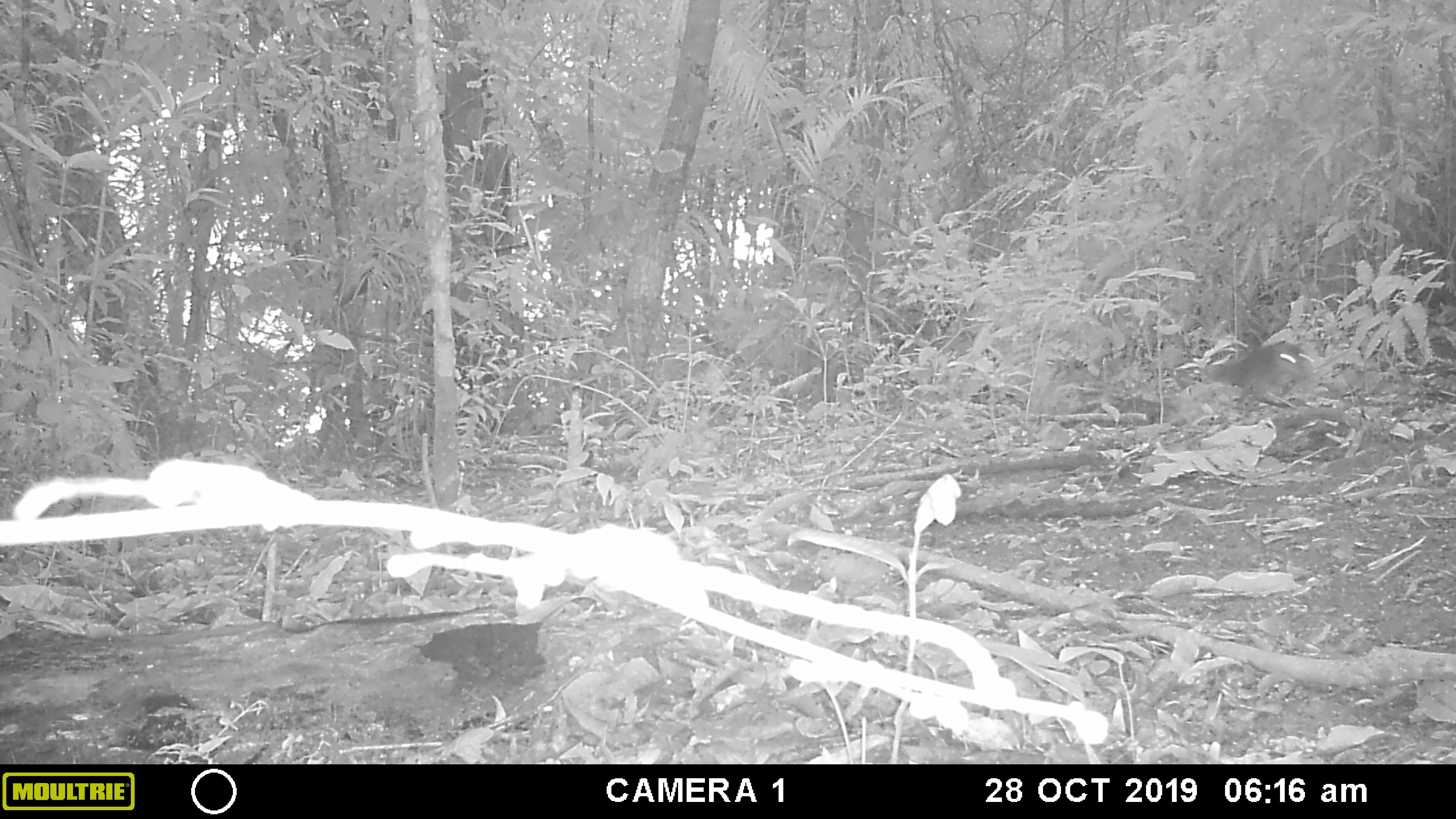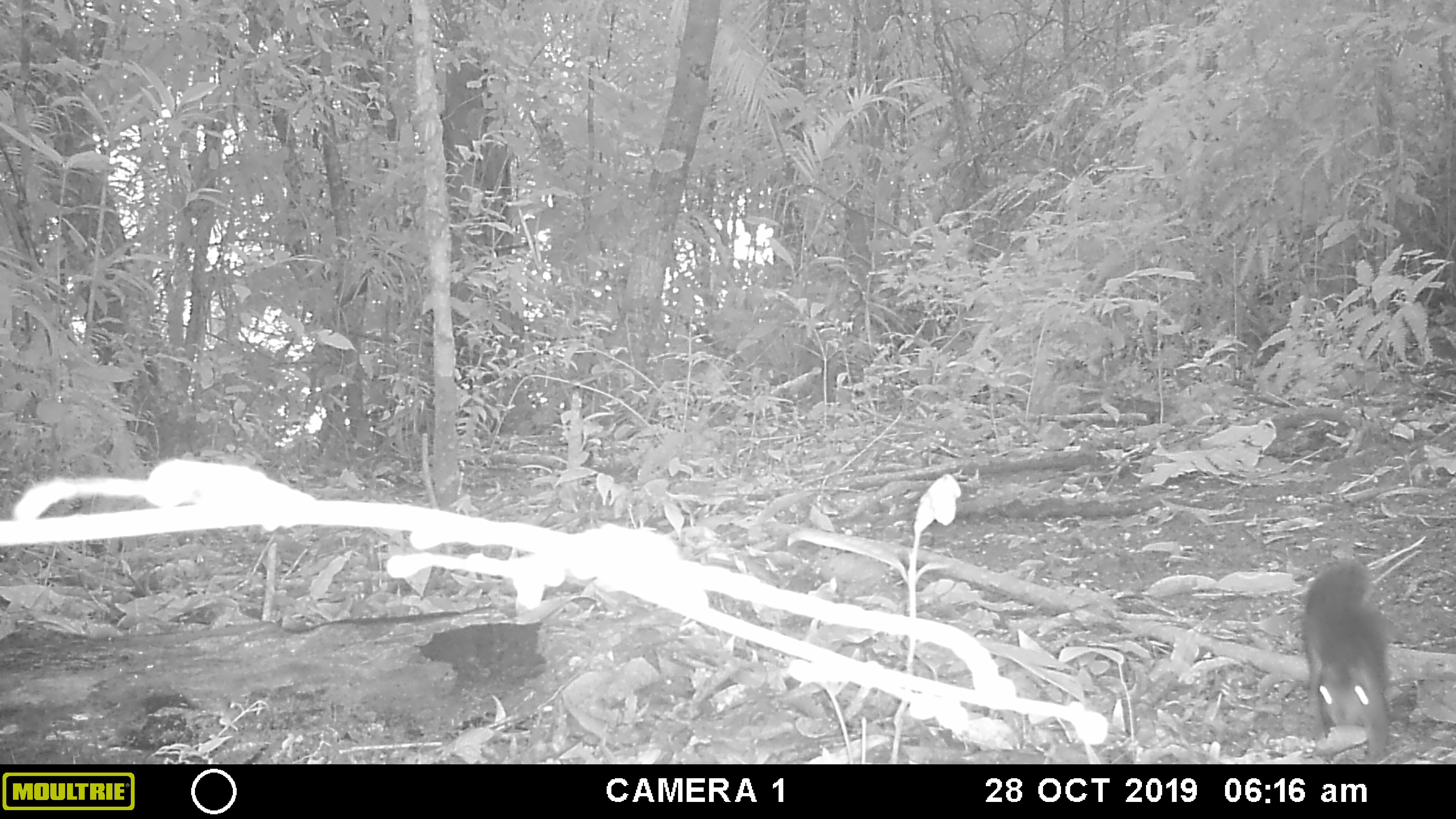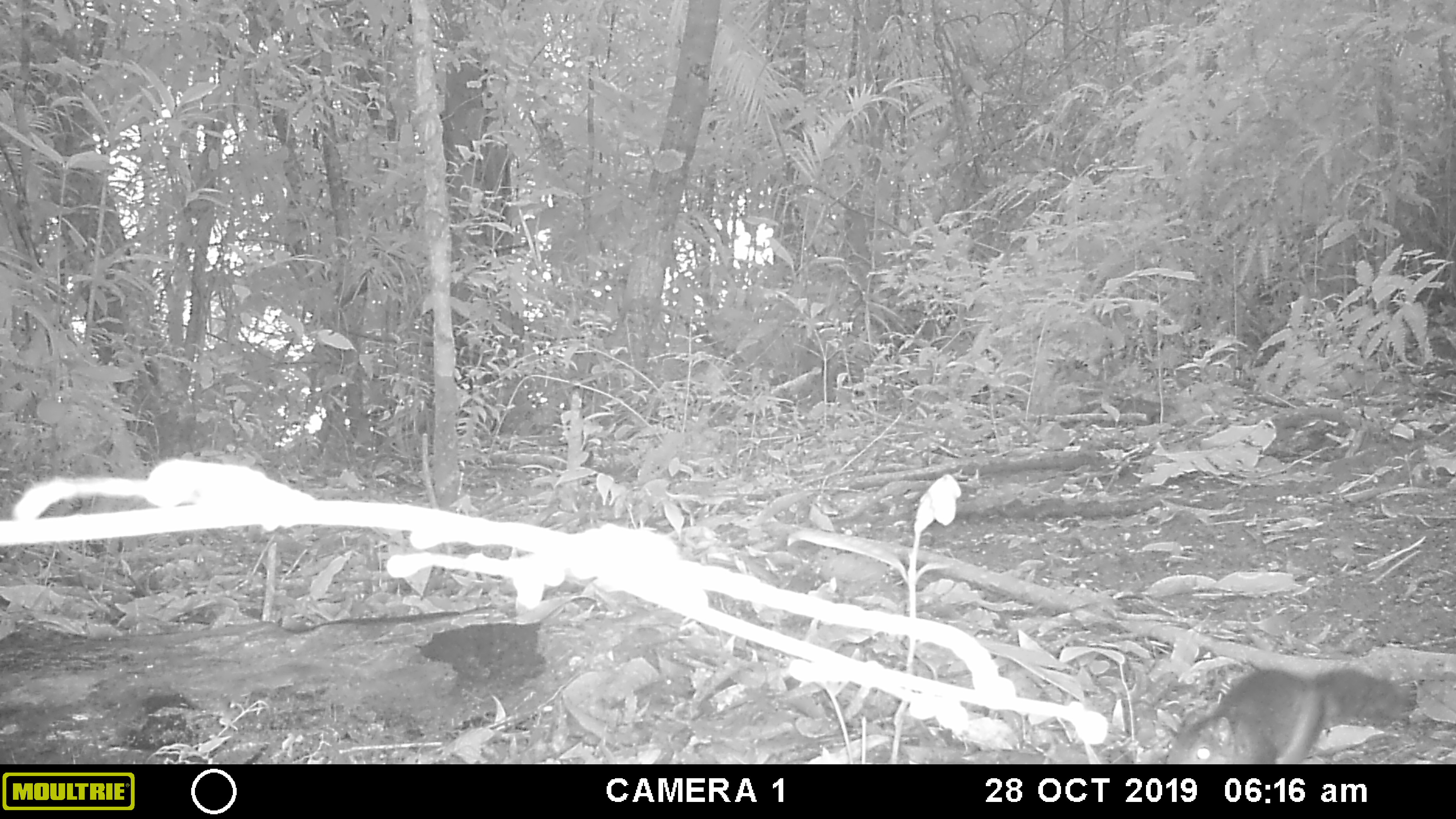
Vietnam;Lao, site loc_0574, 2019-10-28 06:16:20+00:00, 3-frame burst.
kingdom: Animalia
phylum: Chordata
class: Mammalia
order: Rodentia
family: Sciuridae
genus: Sciurus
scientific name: Sciurus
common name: squirrel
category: unidentified squirrel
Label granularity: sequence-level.